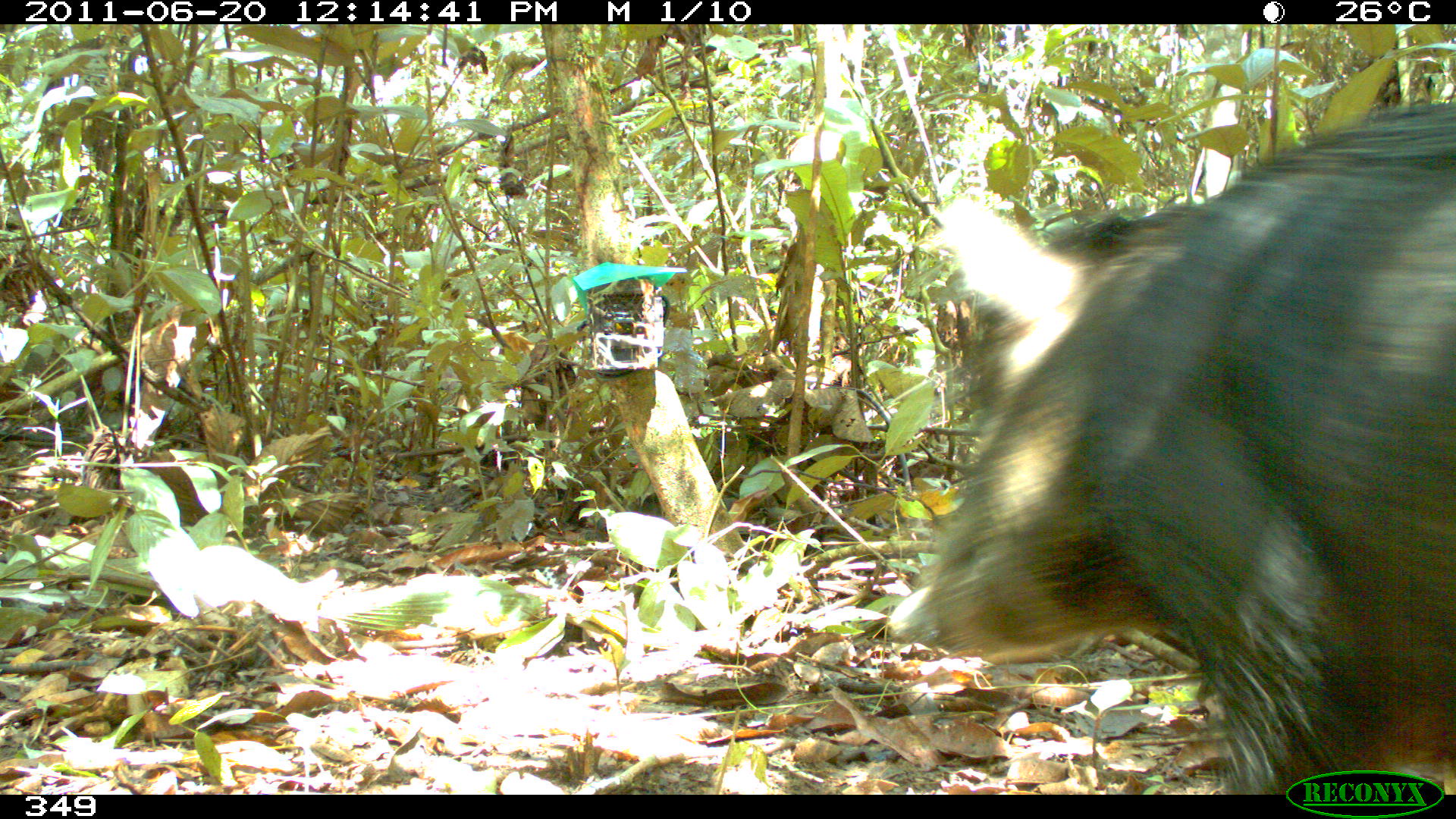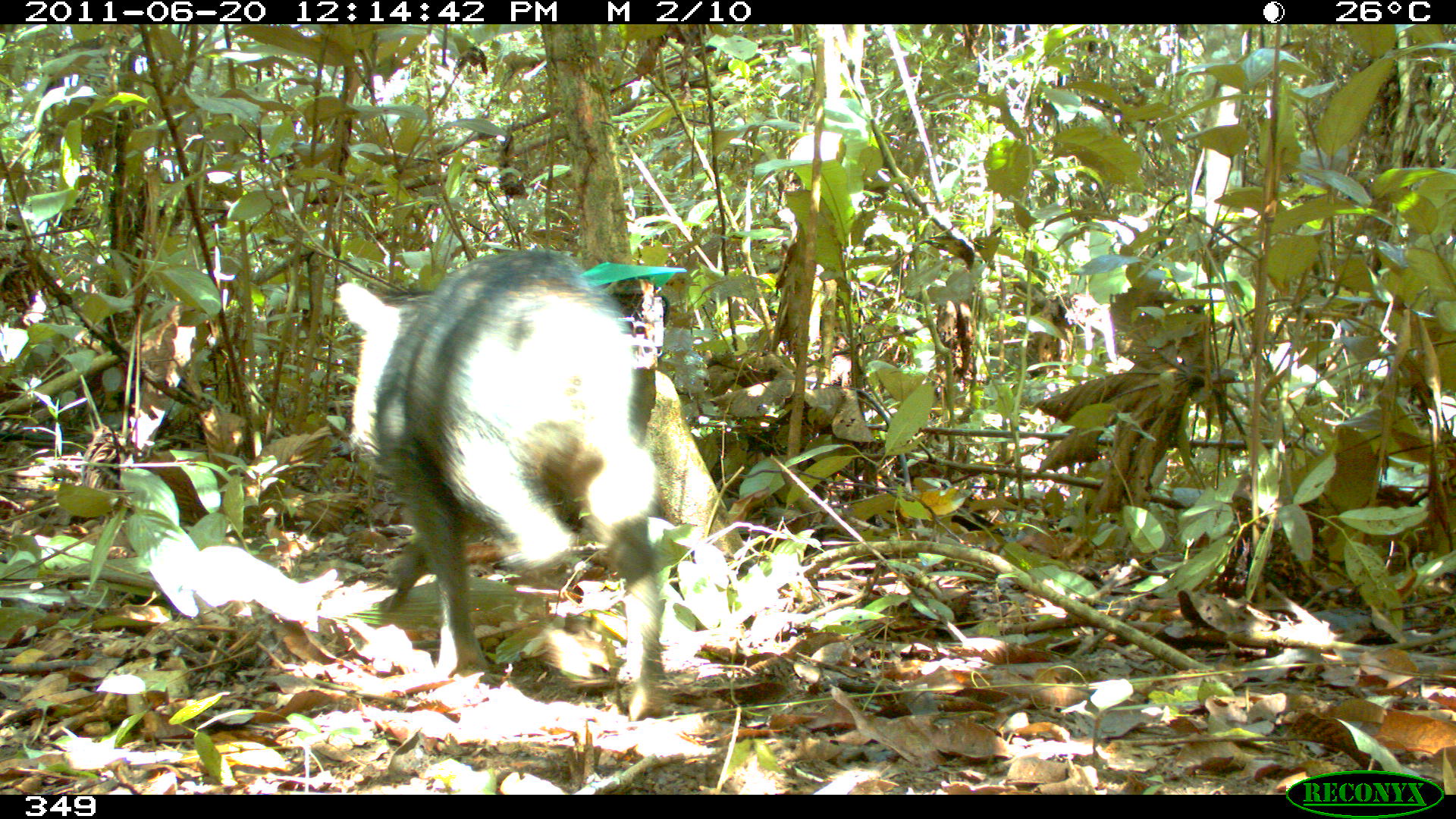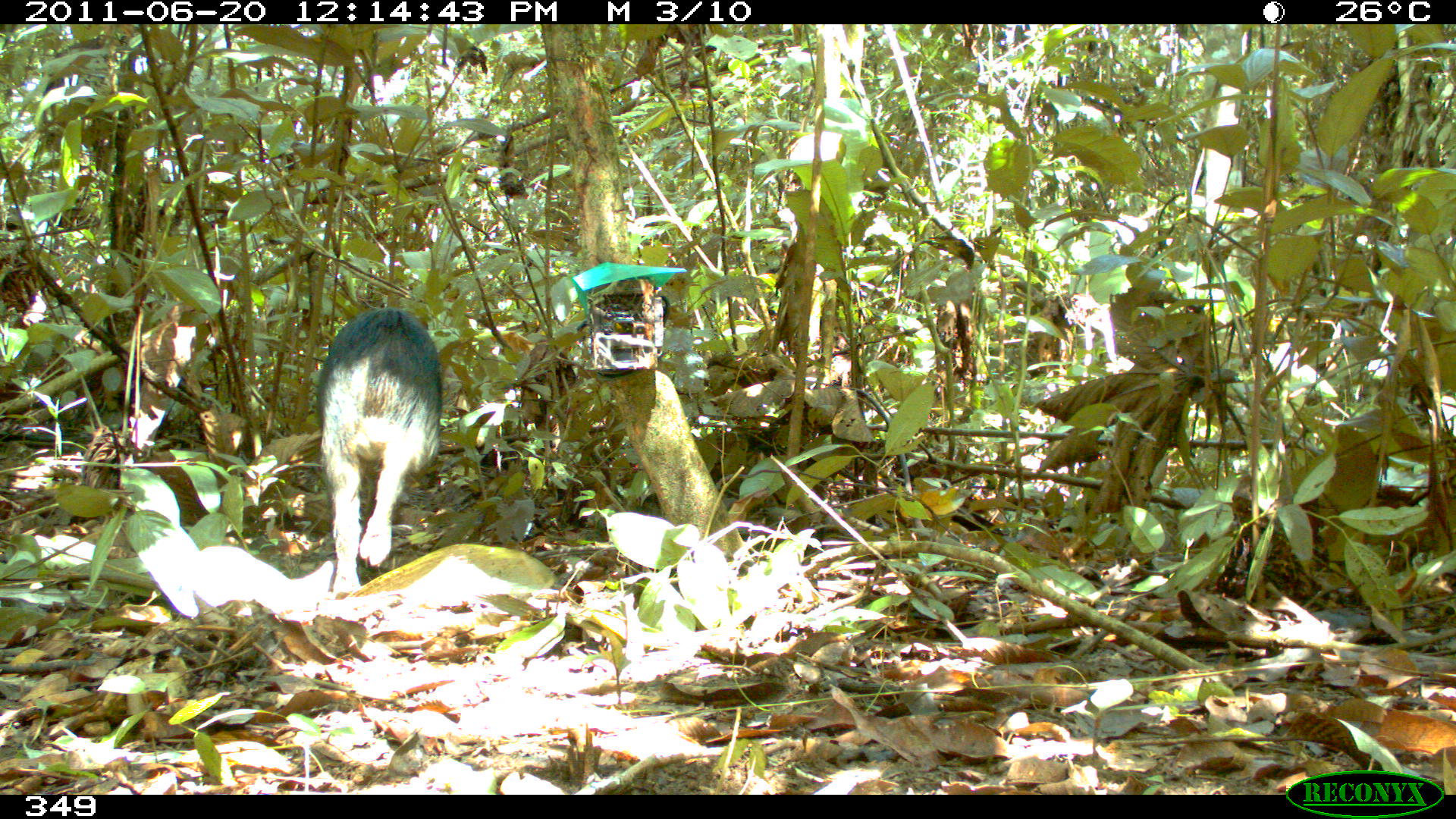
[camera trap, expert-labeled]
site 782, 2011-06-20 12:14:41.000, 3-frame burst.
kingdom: Animalia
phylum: Chordata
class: Mammalia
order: Artiodactyla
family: Tayassuidae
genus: Tayassu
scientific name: Tayassu pecari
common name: white-lipped peccary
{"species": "Tayassu pecari (white-lipped peccary)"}